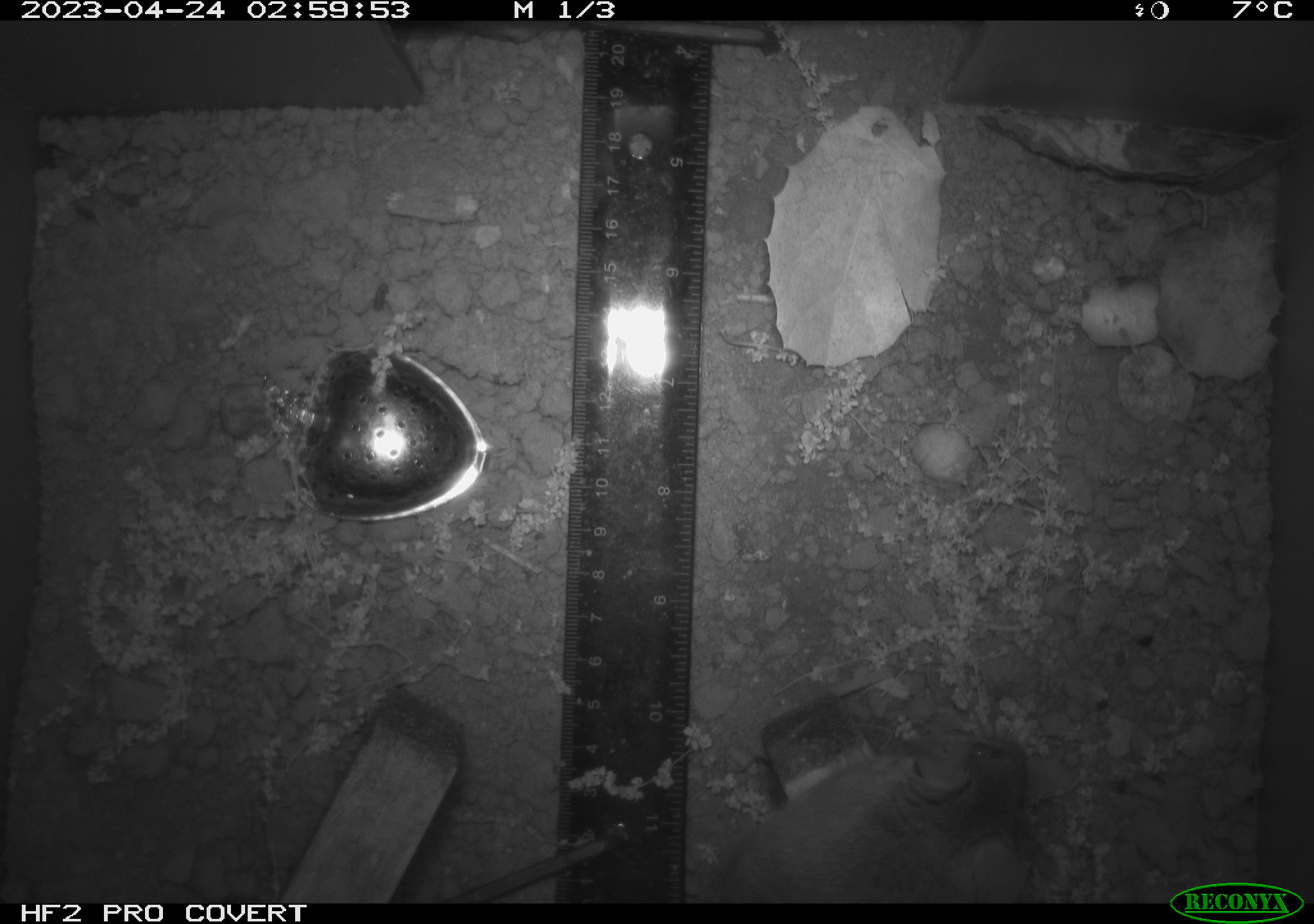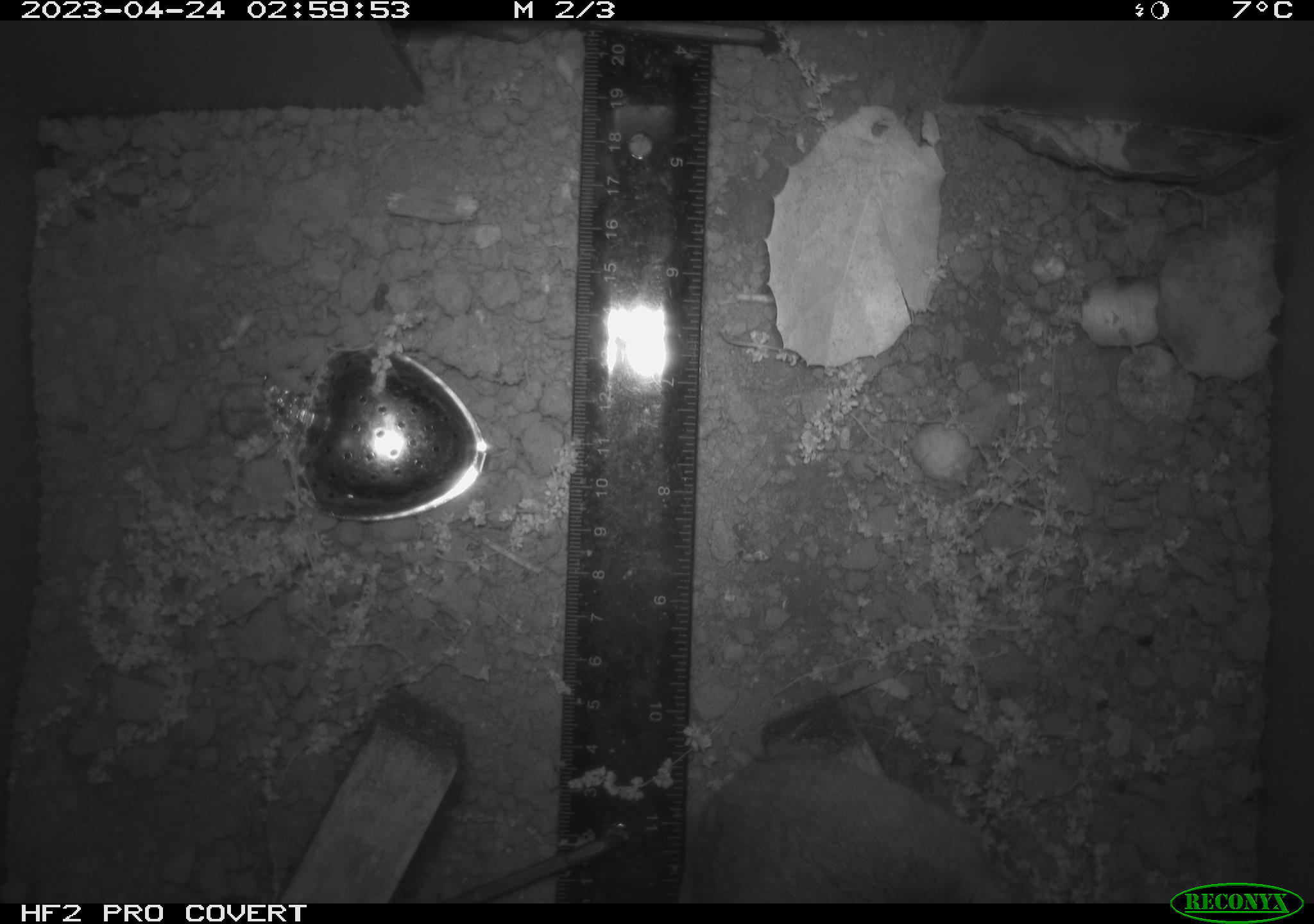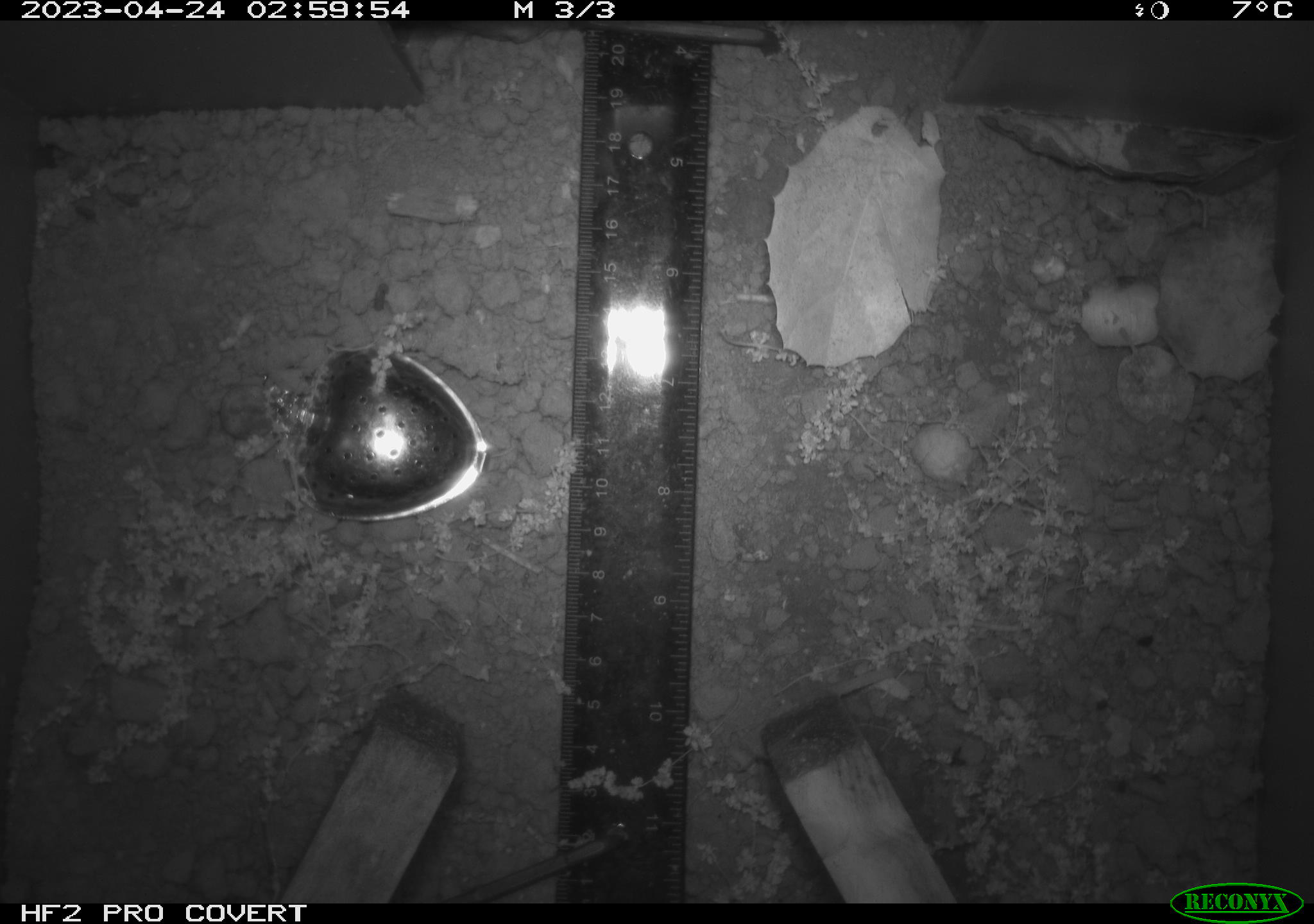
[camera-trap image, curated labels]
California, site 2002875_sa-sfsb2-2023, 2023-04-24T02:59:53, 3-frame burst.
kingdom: Animalia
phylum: Chordata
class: Mammalia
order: Rodentia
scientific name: Rodentia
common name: mouse species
Mouse species (Rodentia).